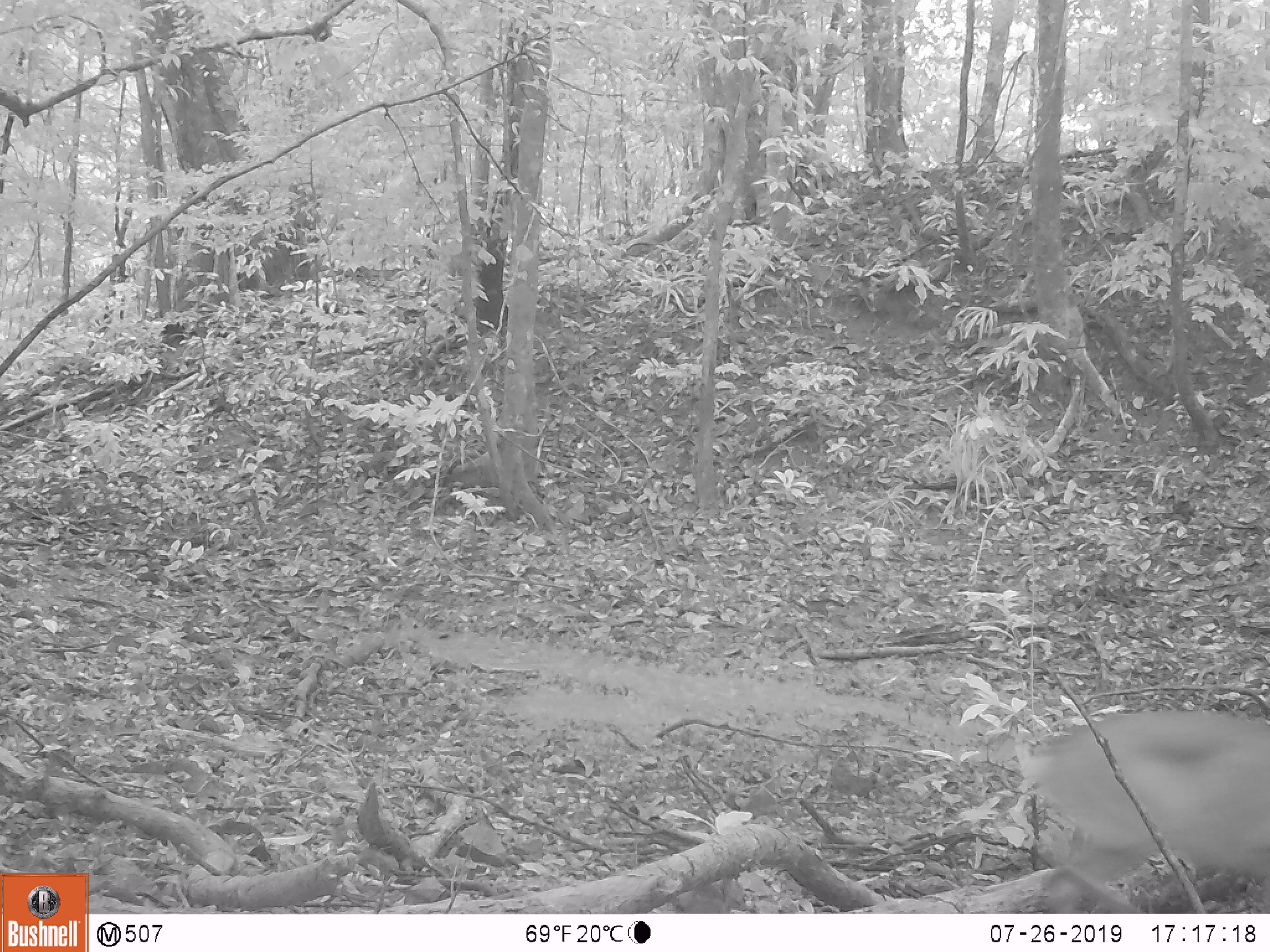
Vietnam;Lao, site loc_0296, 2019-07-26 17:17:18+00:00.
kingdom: Animalia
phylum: Chordata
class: Mammalia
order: Artiodactyla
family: Cervidae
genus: Muntiacus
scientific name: Muntiacus vuquangensis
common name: large-antlered muntjac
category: large antlered muntjac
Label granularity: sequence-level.